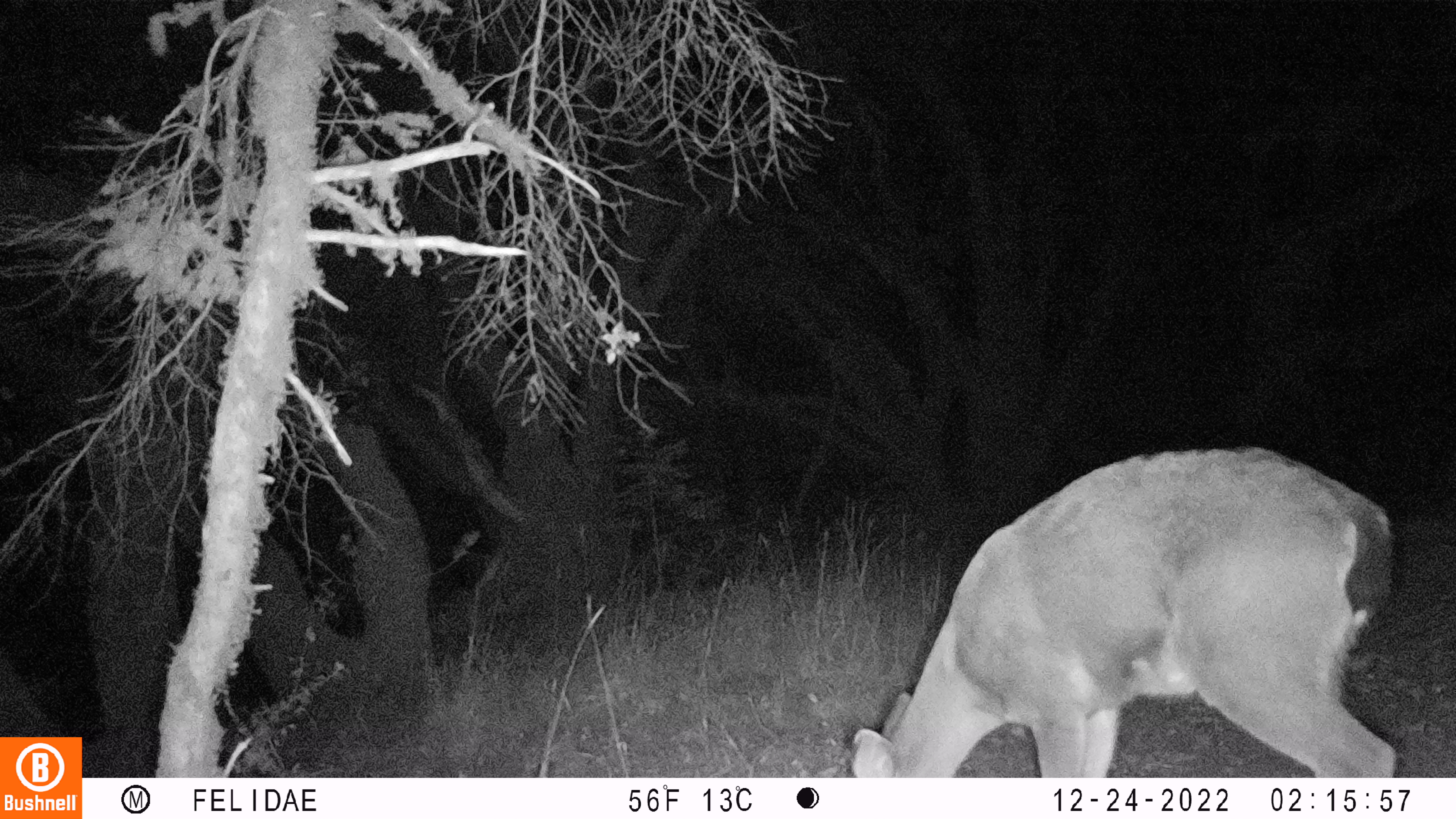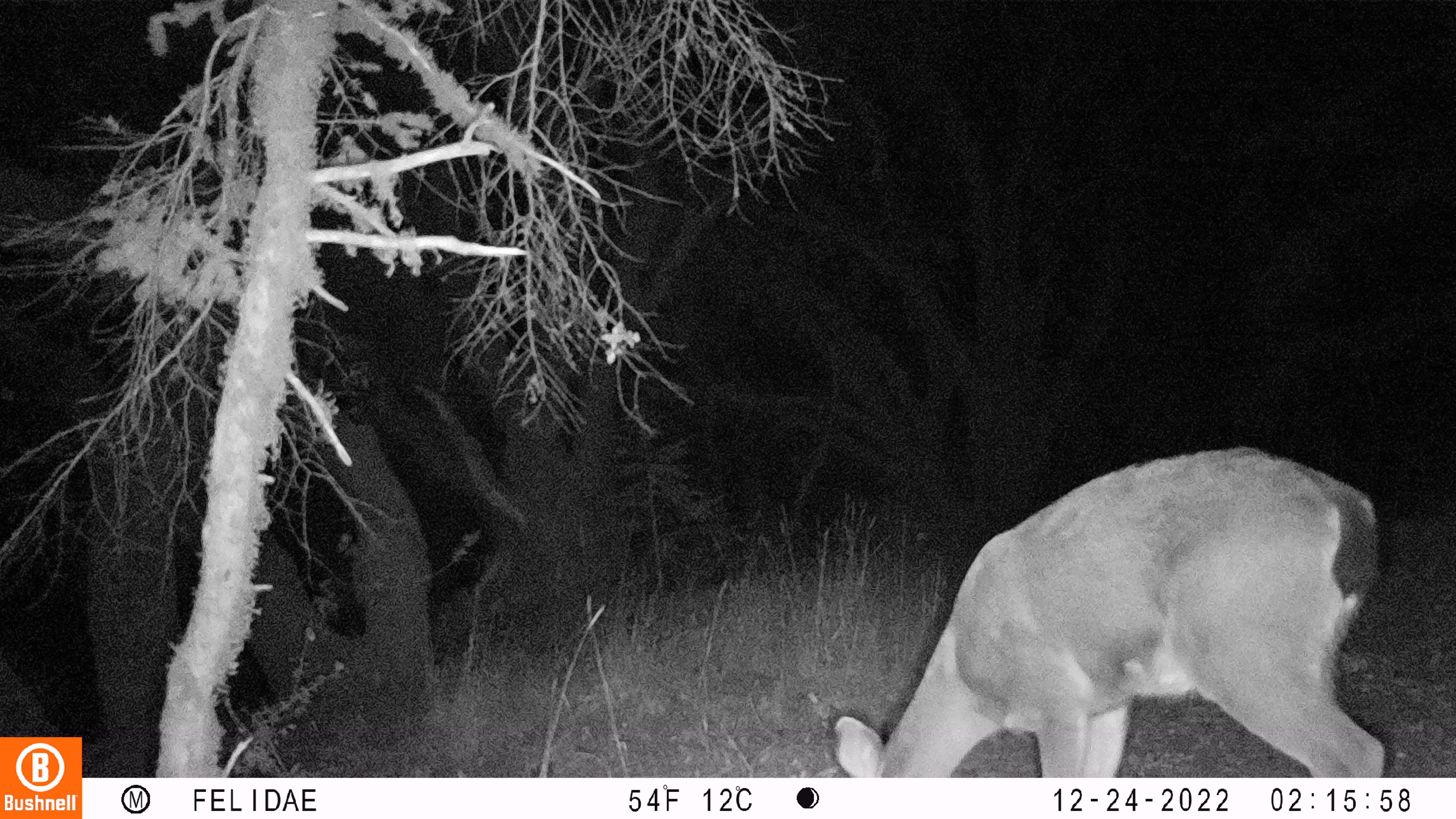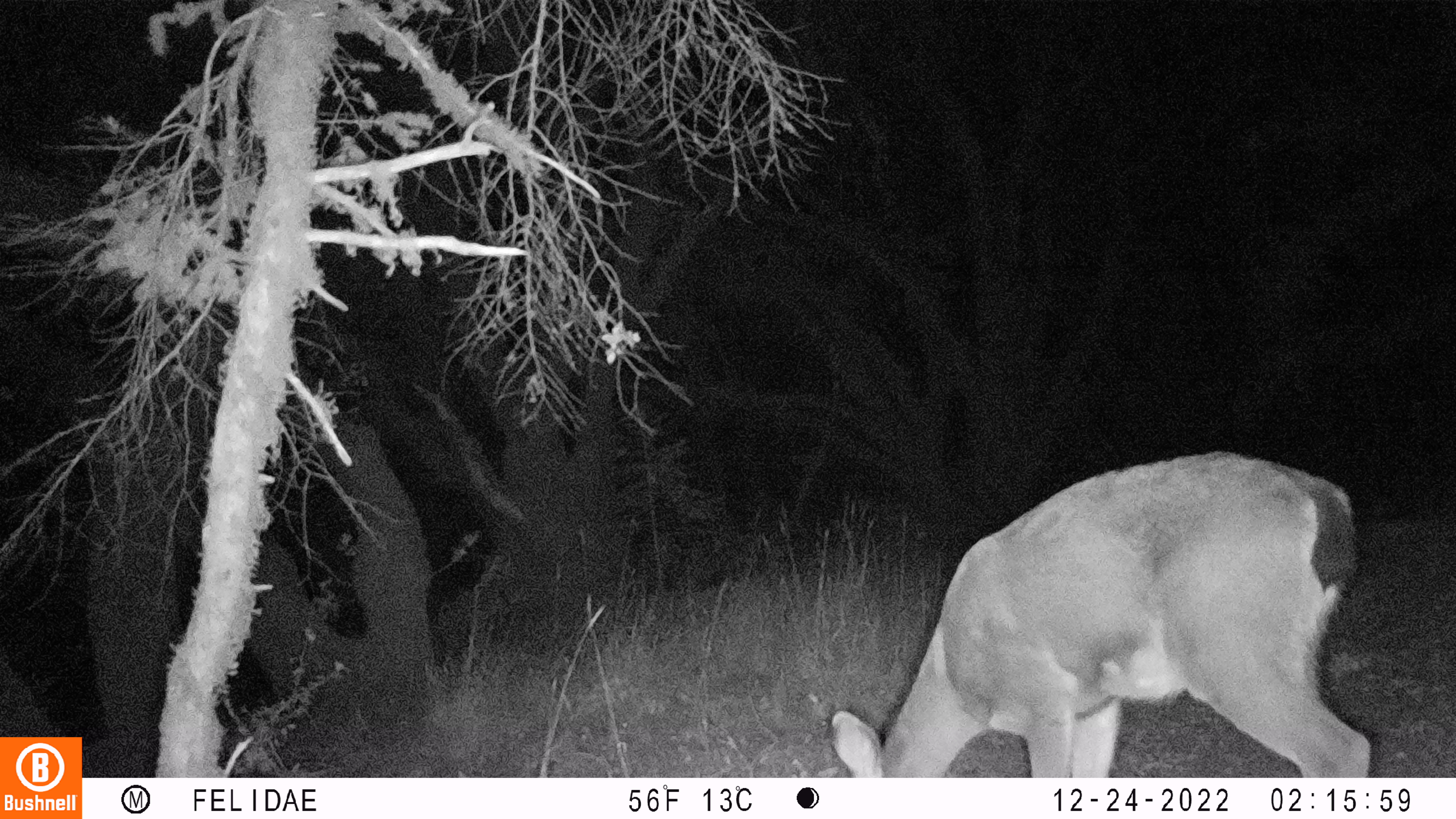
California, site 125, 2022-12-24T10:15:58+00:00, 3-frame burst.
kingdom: Animalia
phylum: Chordata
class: Mammalia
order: Artiodactyla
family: Cervidae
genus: Odocoileus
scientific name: Odocoileus hemionus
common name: mule deer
Mule deer (Odocoileus hemionus).